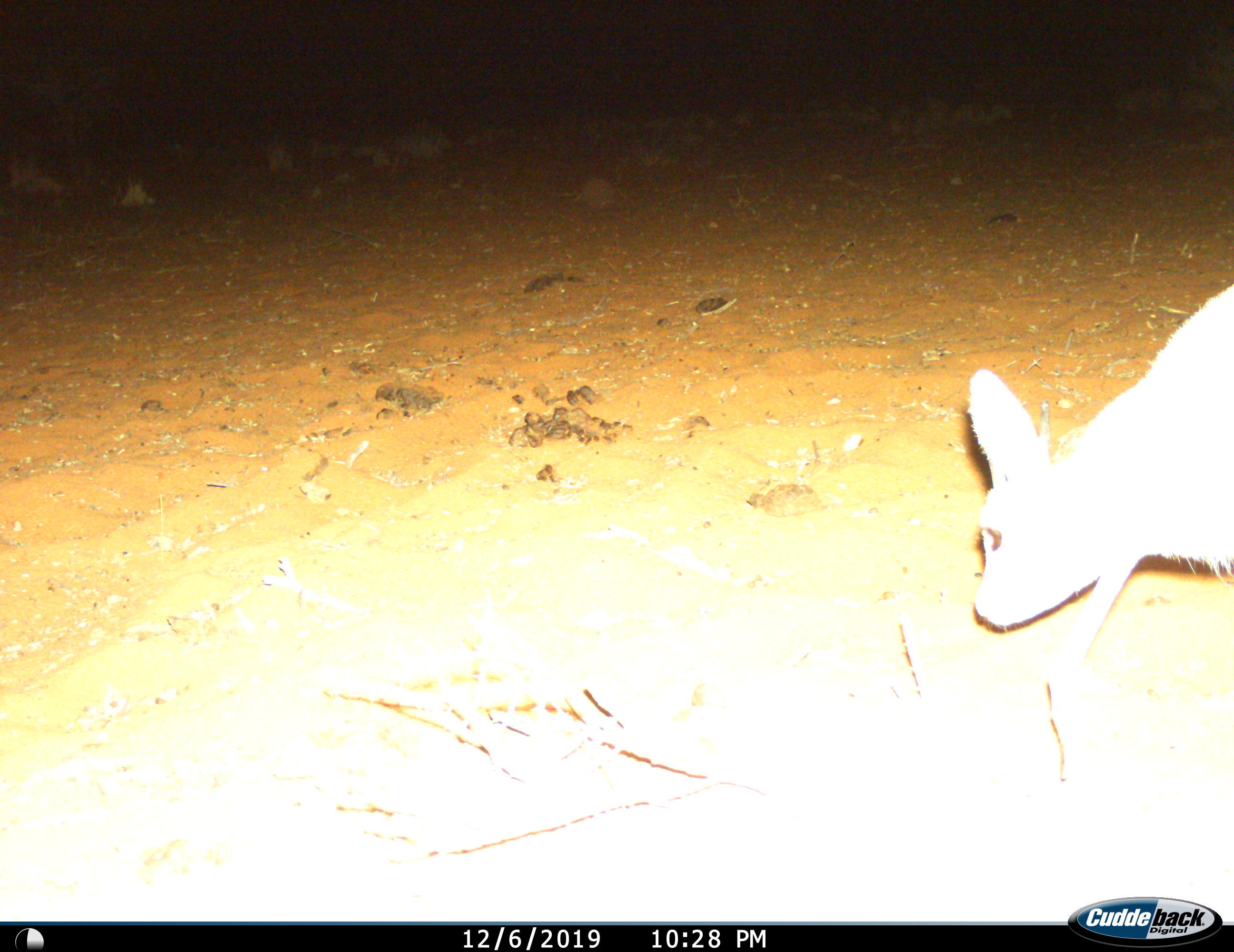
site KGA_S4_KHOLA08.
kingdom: Animalia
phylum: Chordata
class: Mammalia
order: Artiodactyla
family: Bovidae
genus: Raphicerus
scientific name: Raphicerus campestris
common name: steenbok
Steenbok (Raphicerus campestris), count 1. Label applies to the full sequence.